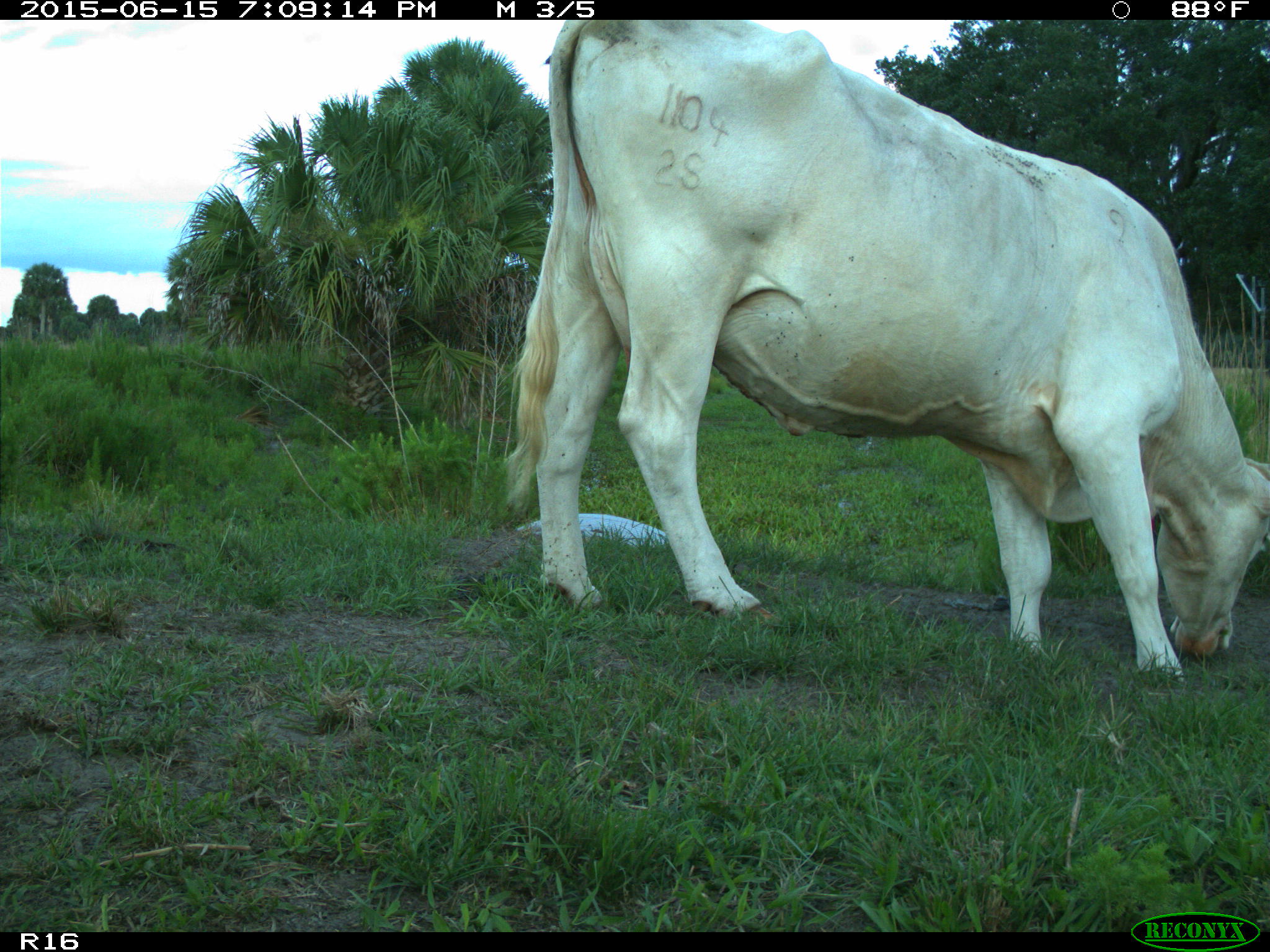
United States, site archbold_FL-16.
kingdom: Animalia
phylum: Chordata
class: Mammalia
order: Artiodactyla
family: Bovidae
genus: Bos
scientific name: Bos taurus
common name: domestic cow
Bos taurus (domestic cow).